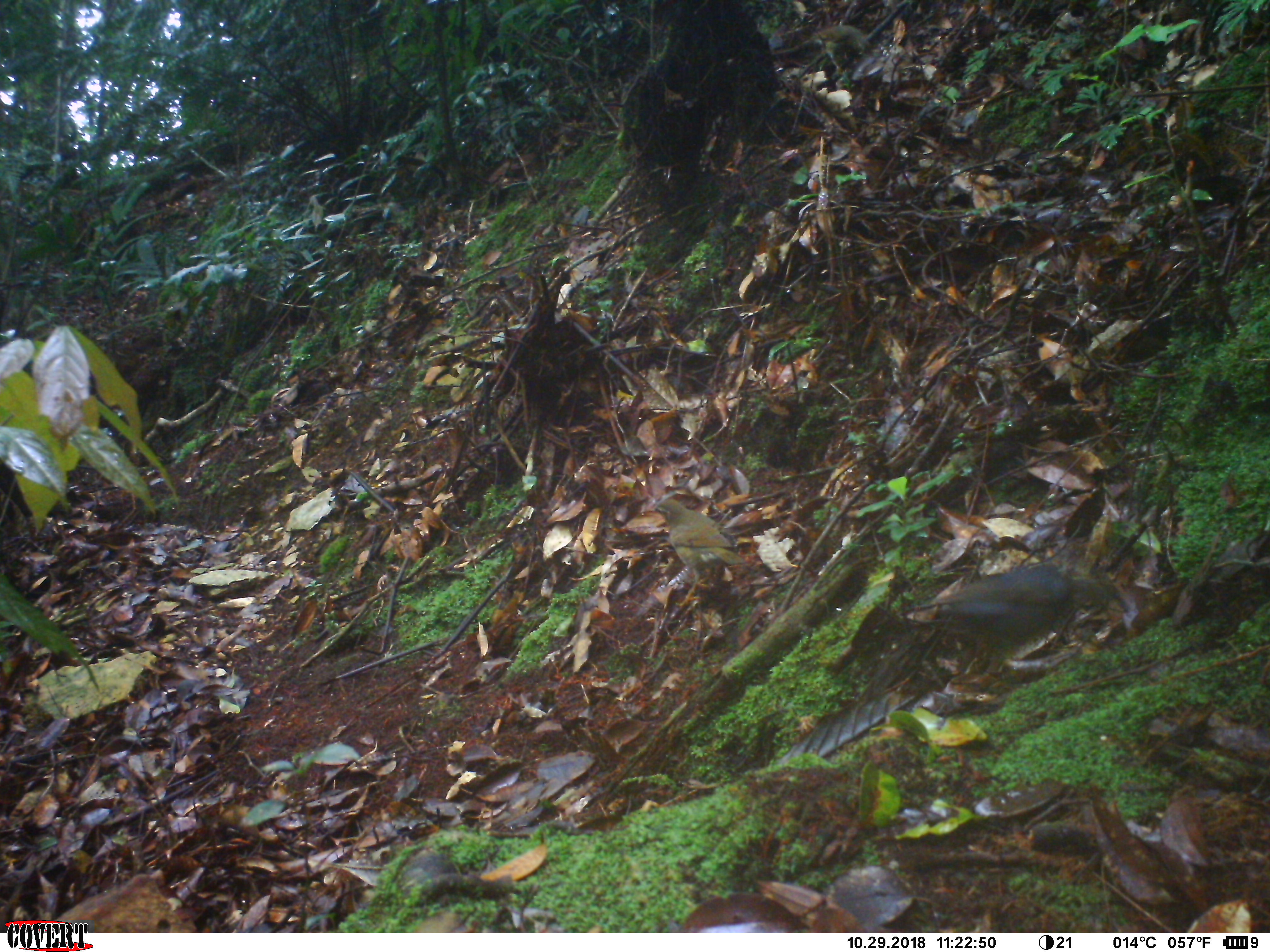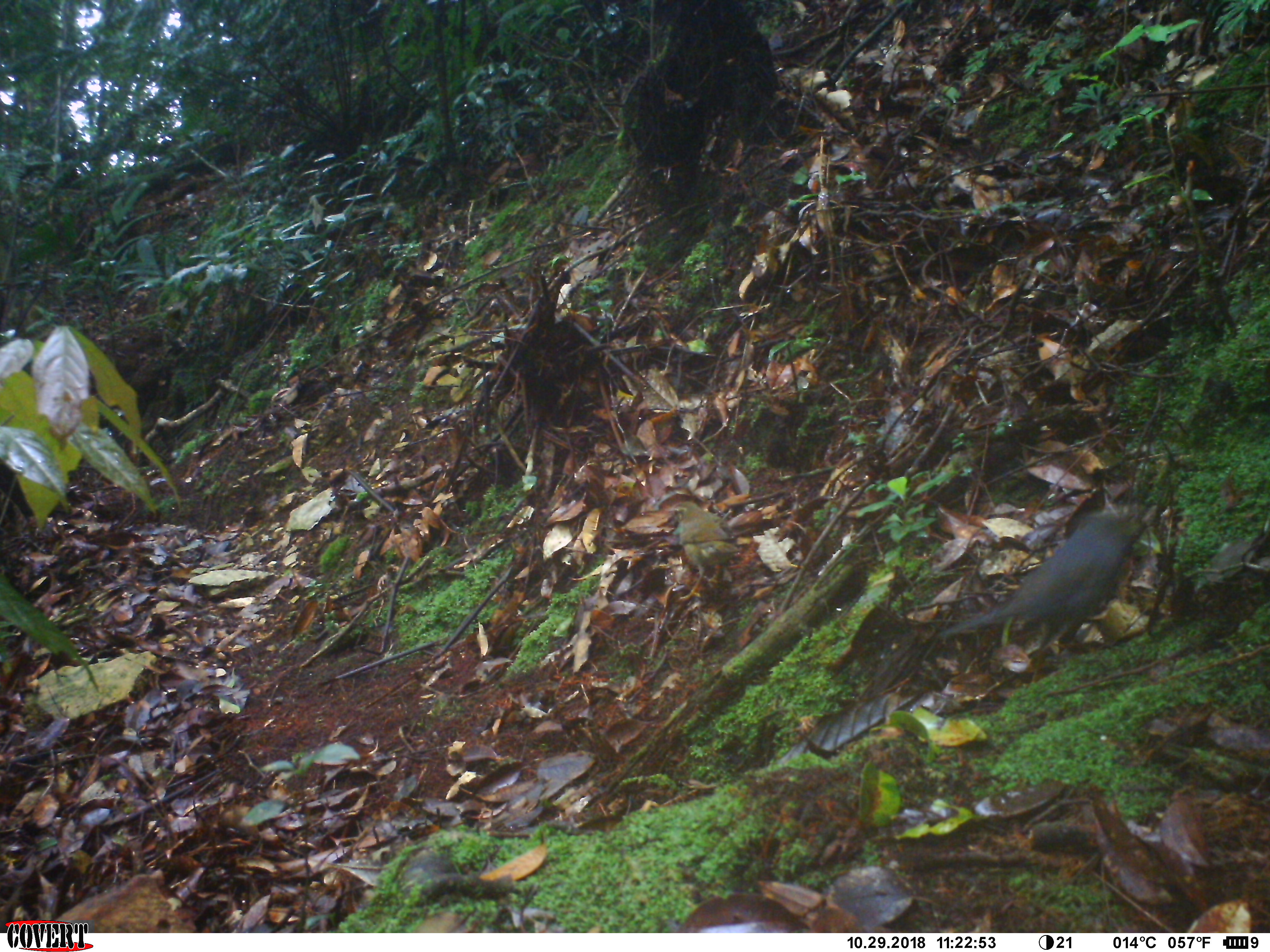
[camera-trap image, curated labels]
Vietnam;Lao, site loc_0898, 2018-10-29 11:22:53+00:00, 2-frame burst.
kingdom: Animalia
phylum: Chordata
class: Aves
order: Passeriformes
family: Turdidae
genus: Geokichla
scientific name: Geokichla sibirica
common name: siberian thrush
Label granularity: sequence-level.